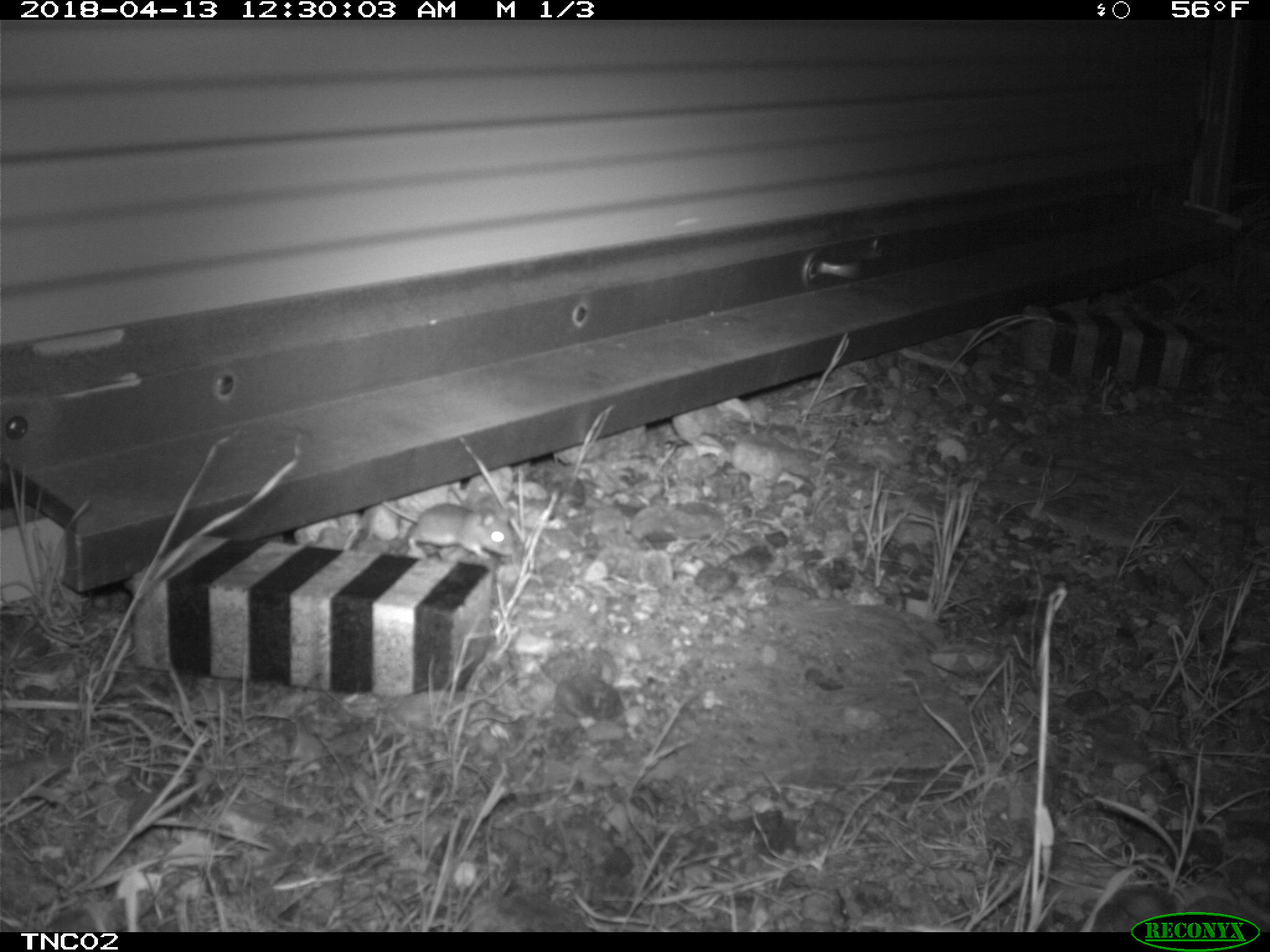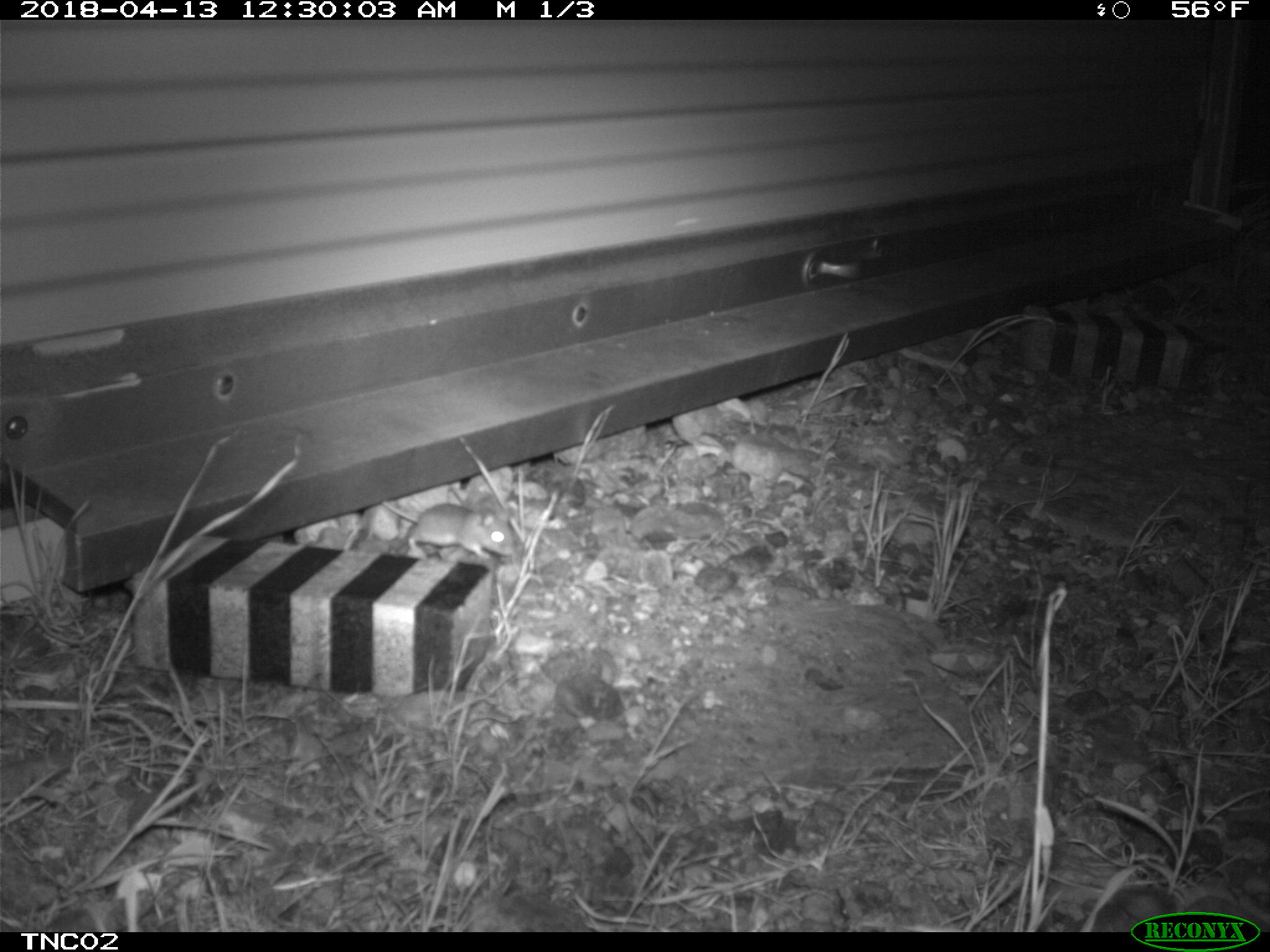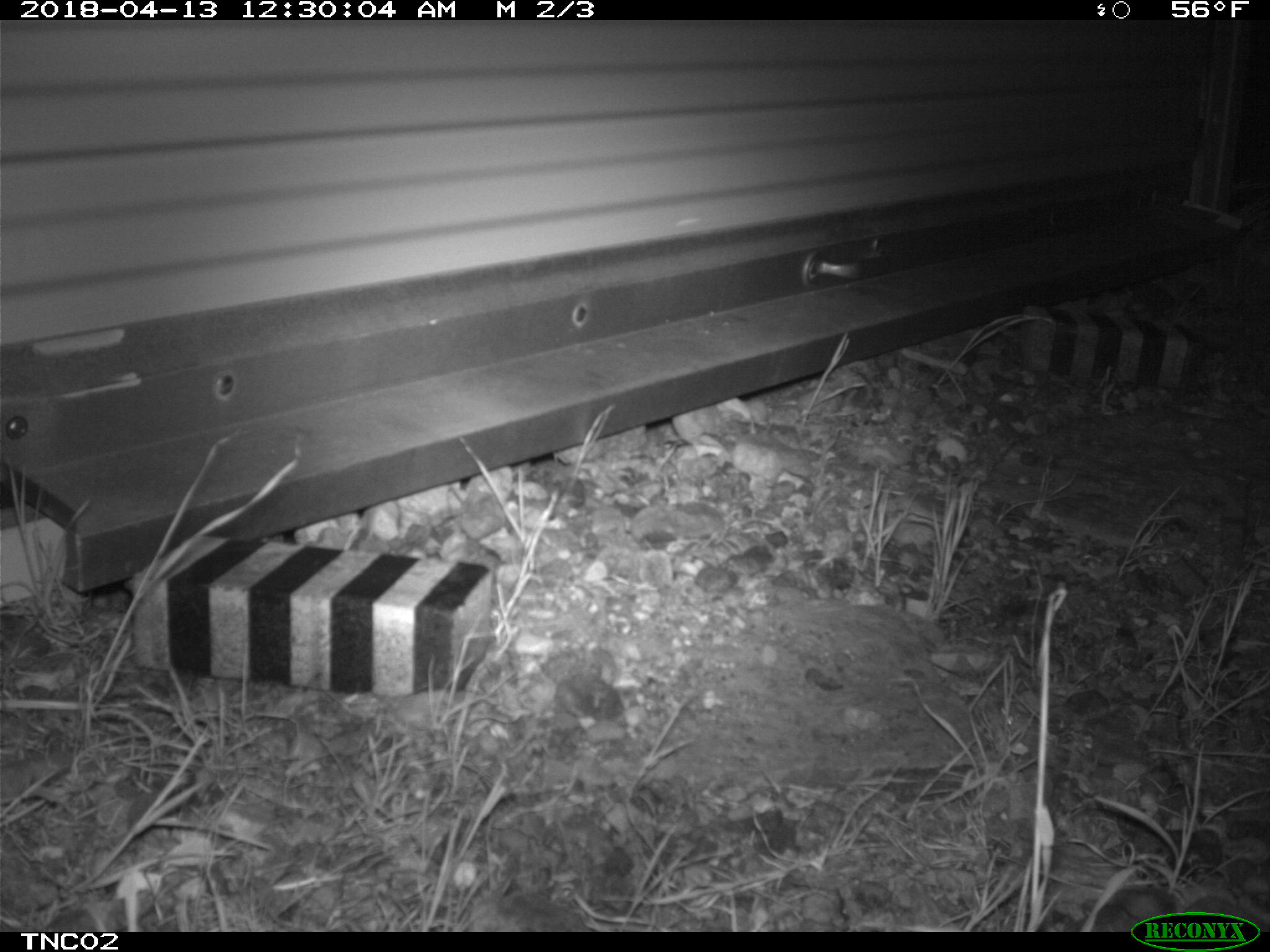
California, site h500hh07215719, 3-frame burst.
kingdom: Animalia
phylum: Chordata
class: Mammalia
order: Rodentia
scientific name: Rodentia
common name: rodent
Rodent (Rodentia).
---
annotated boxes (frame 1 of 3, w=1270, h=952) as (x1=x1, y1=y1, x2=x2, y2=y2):
rodent: (x1=382, y1=501, x2=514, y2=561)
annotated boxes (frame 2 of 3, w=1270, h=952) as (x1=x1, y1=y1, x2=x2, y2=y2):
rodent: (x1=380, y1=497, x2=517, y2=565)